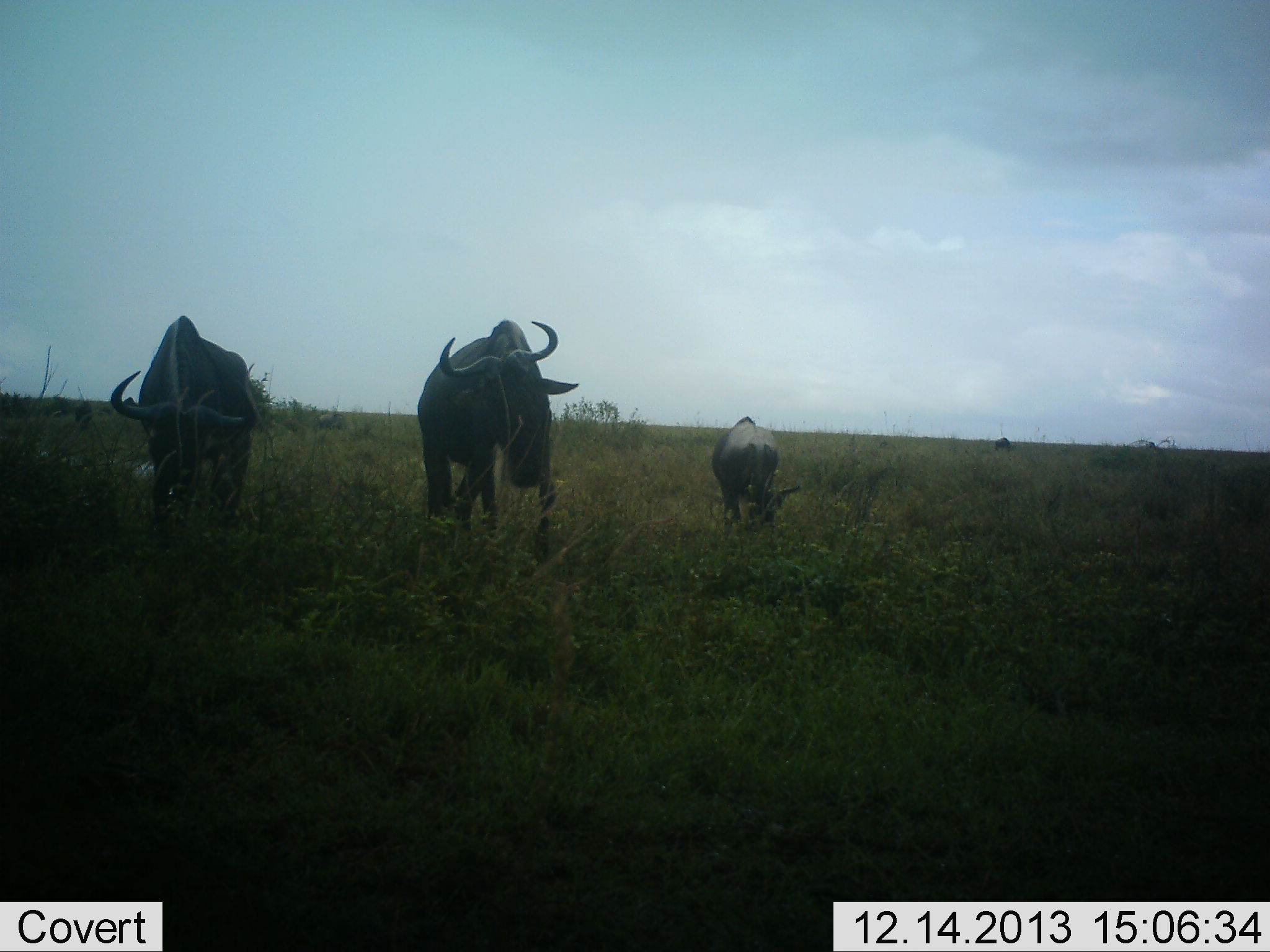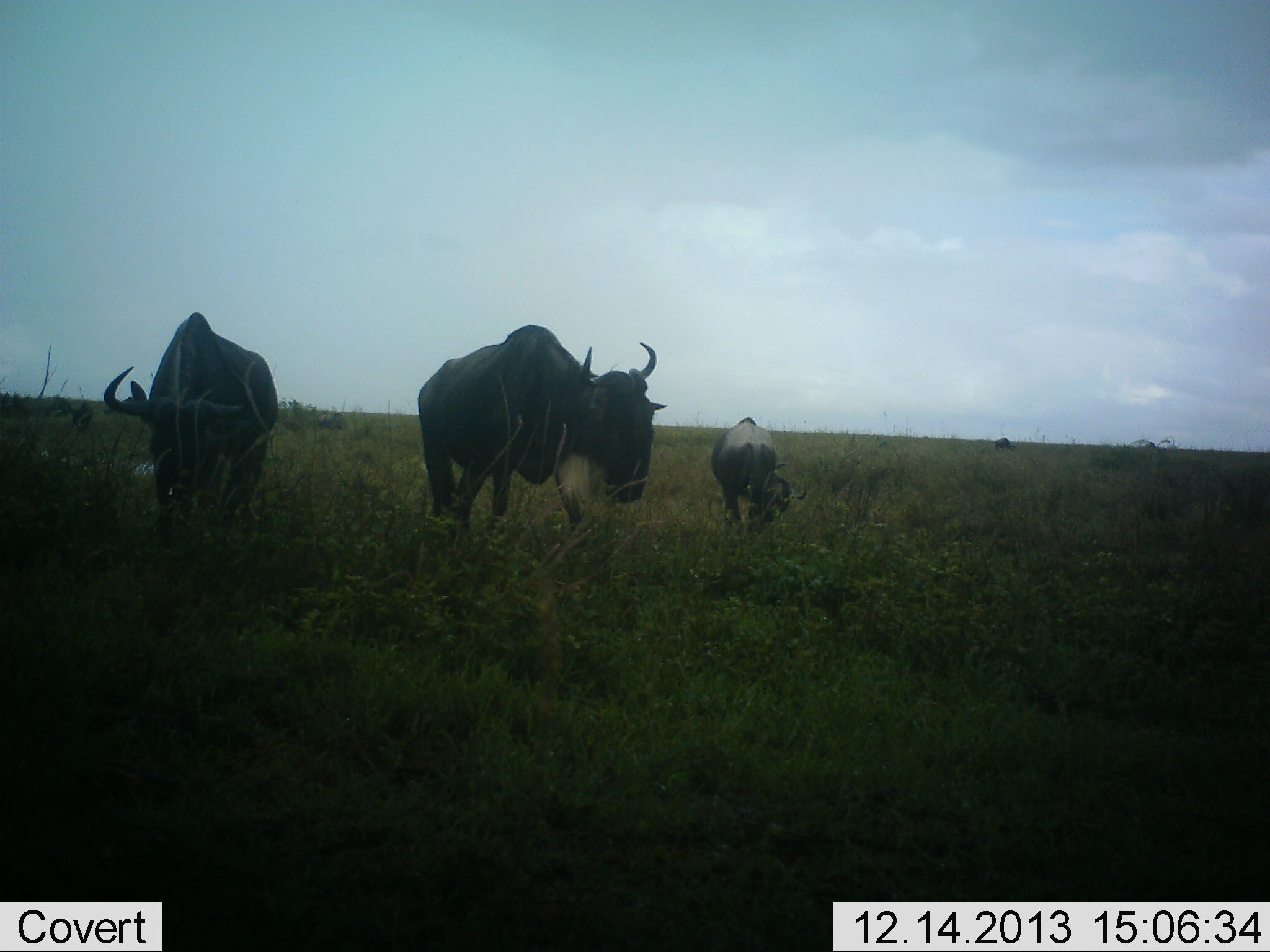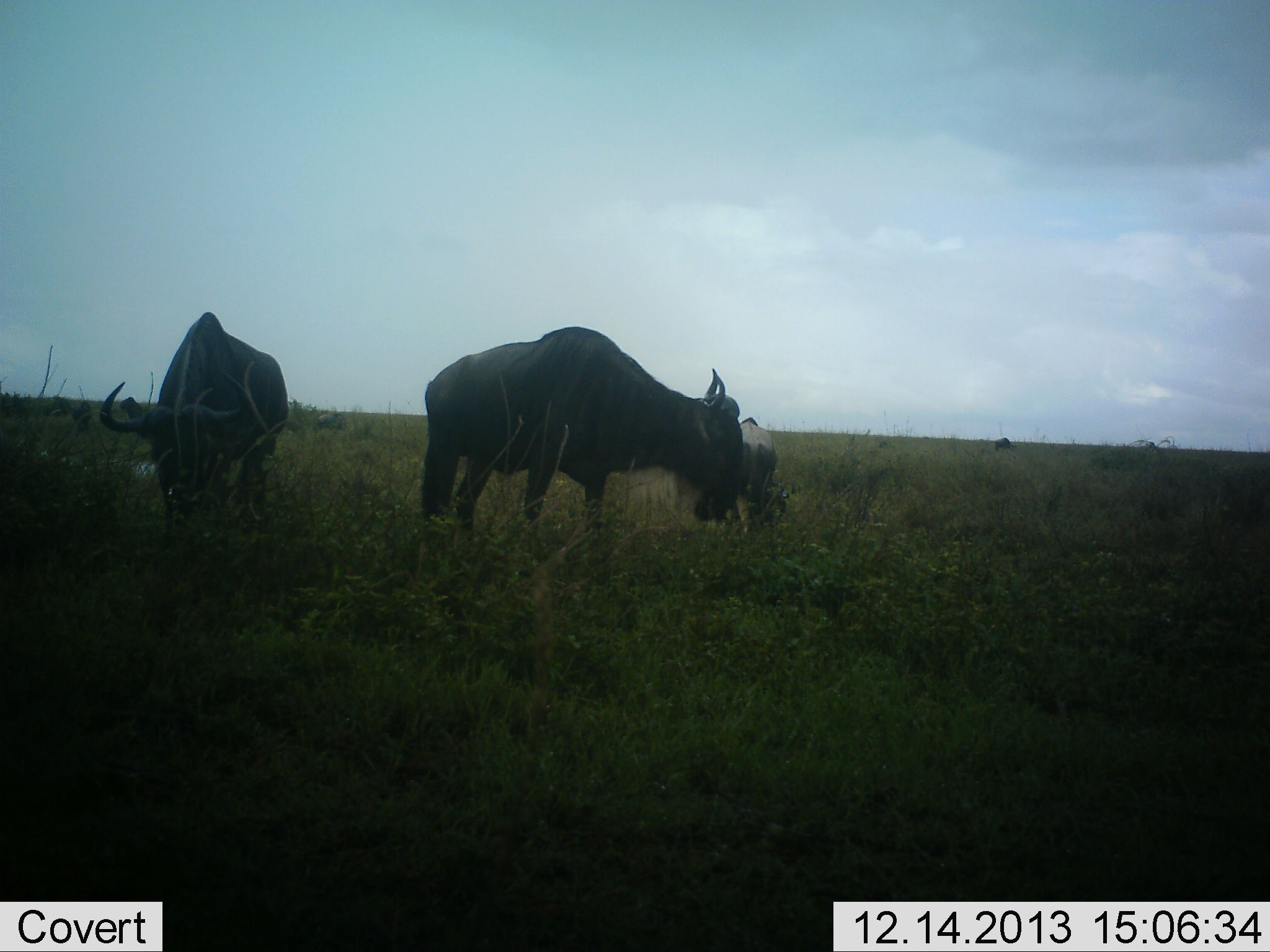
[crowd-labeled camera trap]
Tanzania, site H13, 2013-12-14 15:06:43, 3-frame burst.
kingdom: Animalia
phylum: Chordata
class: Mammalia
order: Artiodactyla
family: Bovidae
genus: Connochaetes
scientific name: Connochaetes taurinus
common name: blue wildebeest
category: wildebeest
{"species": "wildebeest (blue wildebeest) (Connochaetes taurinus)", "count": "3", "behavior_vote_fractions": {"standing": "50%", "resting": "0%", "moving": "50%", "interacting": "0%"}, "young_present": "20%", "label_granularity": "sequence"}